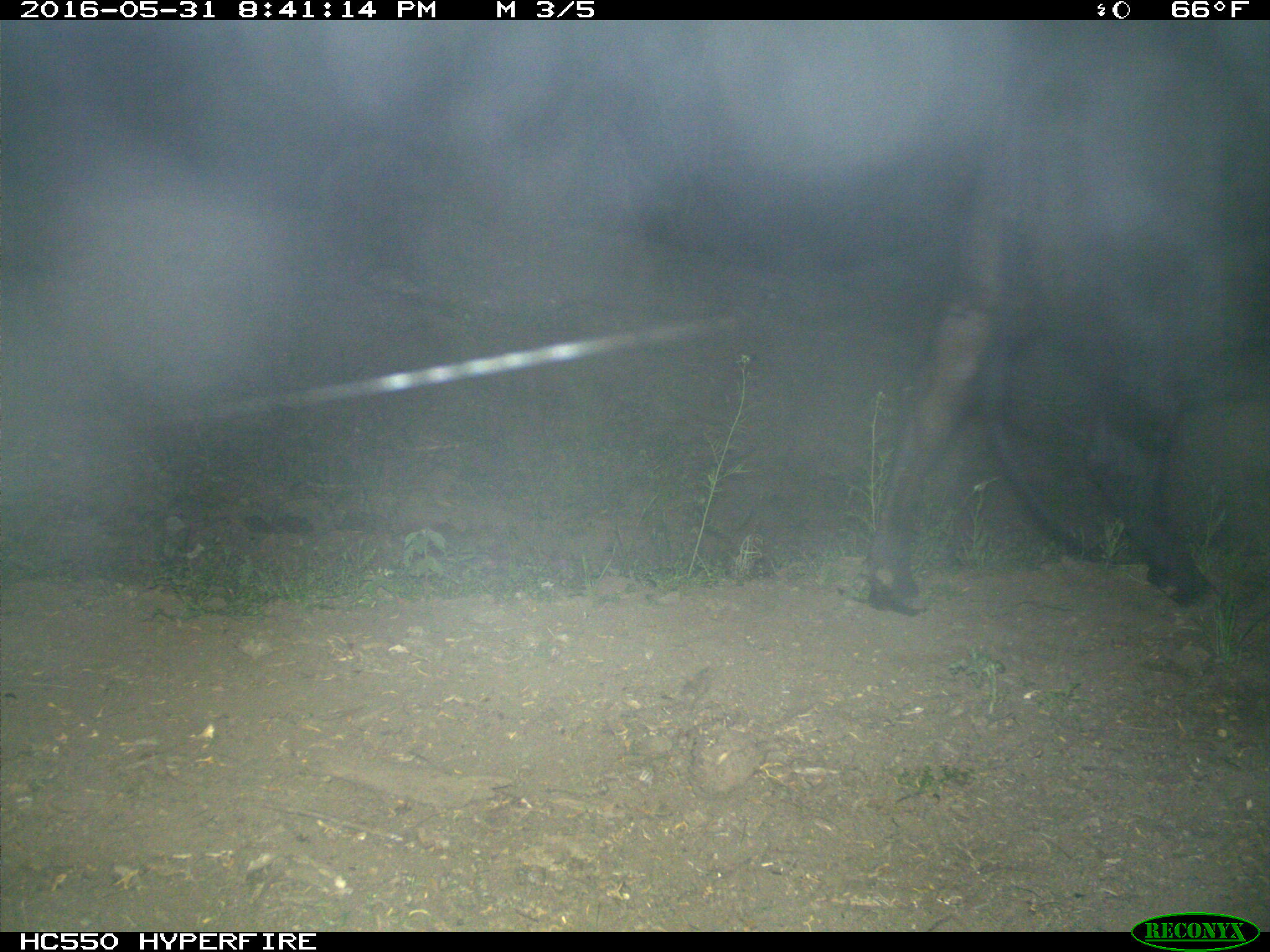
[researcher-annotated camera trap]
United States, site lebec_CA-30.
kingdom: Animalia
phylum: Chordata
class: Mammalia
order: Artiodactyla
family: Bovidae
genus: Bos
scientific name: Bos taurus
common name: domestic cow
Bos taurus (domestic cow).